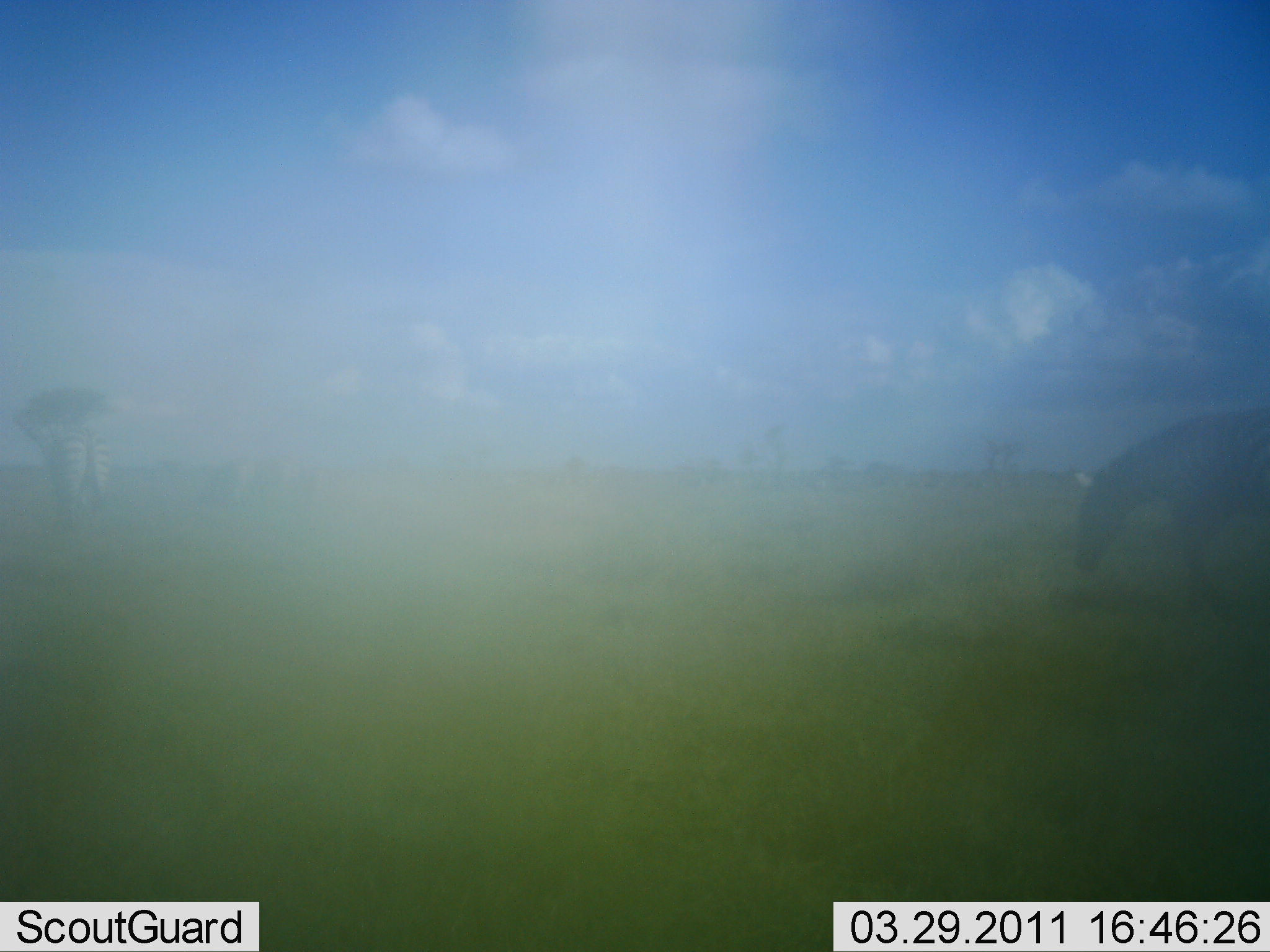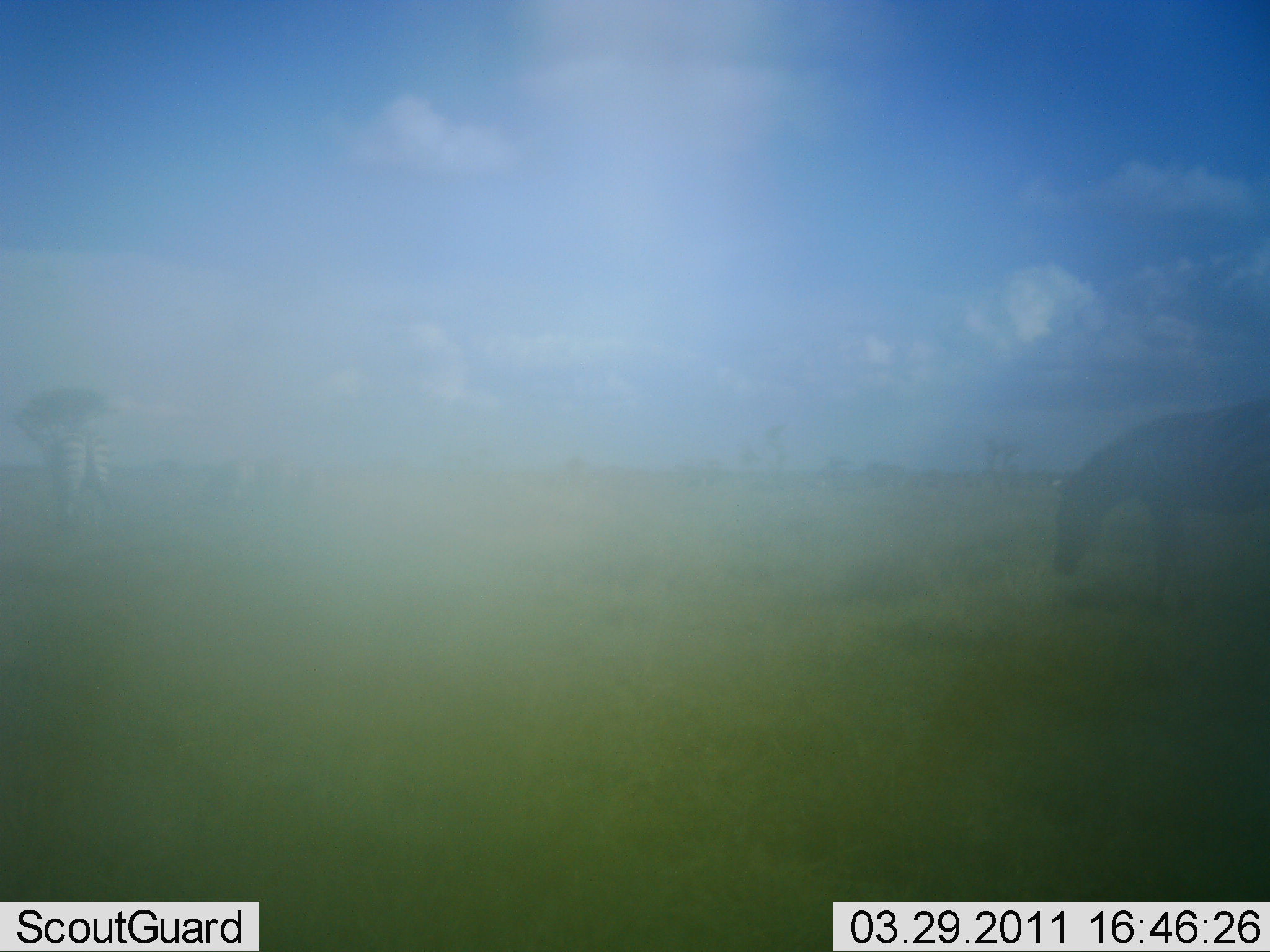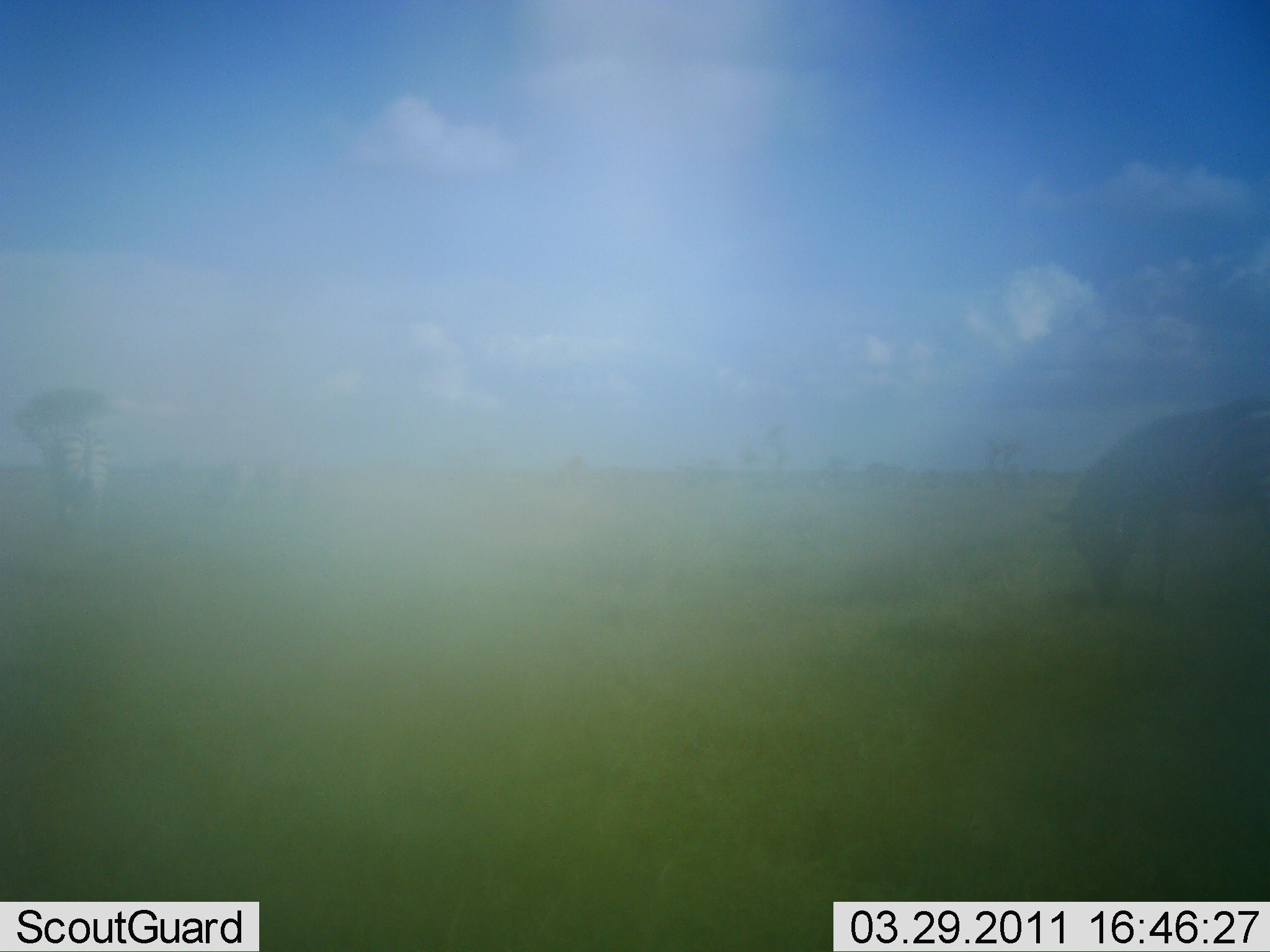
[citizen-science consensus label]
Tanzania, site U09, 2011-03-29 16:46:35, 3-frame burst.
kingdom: Animalia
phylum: Chordata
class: Mammalia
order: Perissodactyla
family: Equidae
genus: Equus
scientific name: Equus quagga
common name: plains zebra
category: zebra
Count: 2.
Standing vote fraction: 46%.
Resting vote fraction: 0%.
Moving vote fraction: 23%.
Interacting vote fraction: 0%.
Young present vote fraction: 0%.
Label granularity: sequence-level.